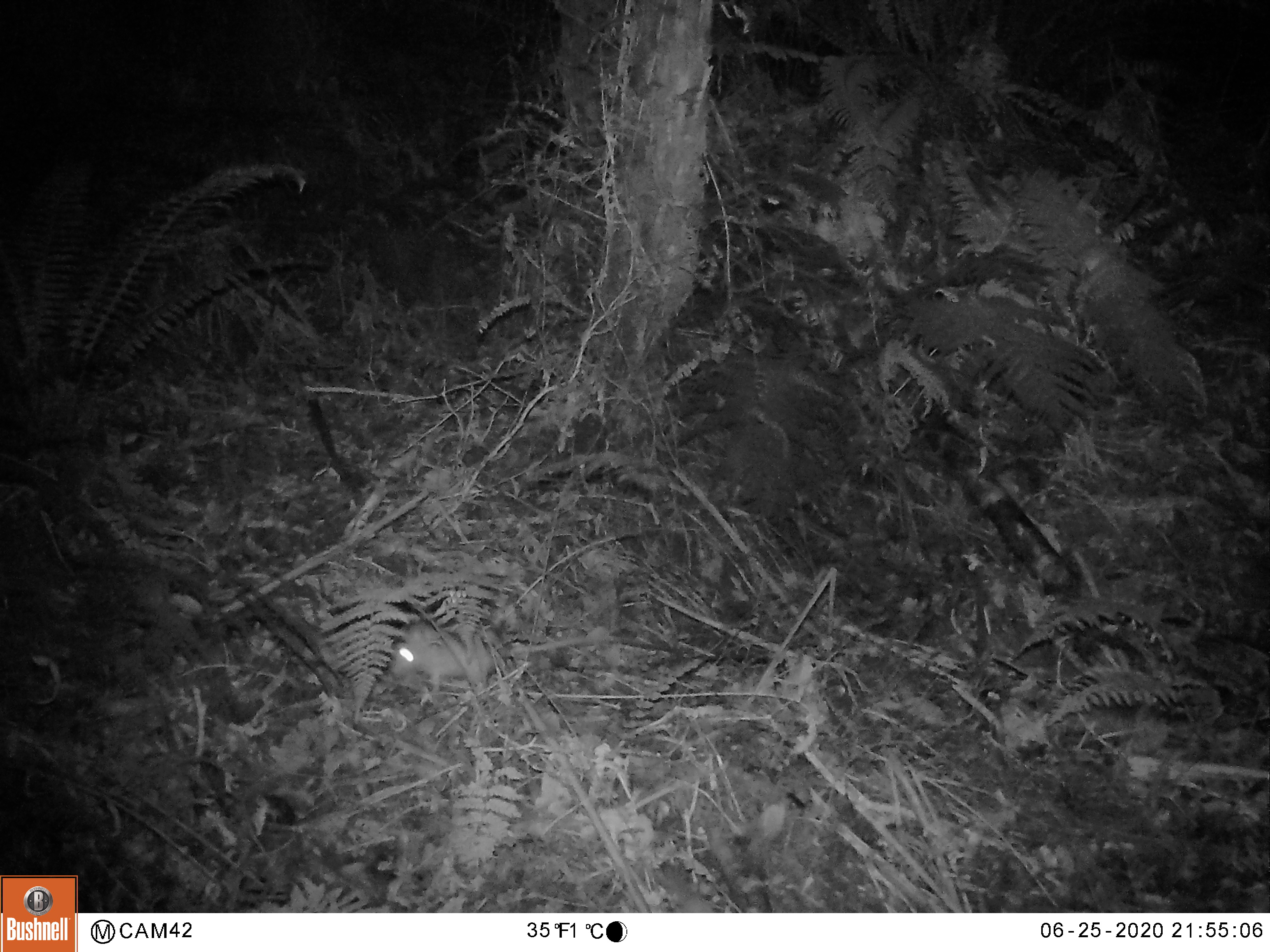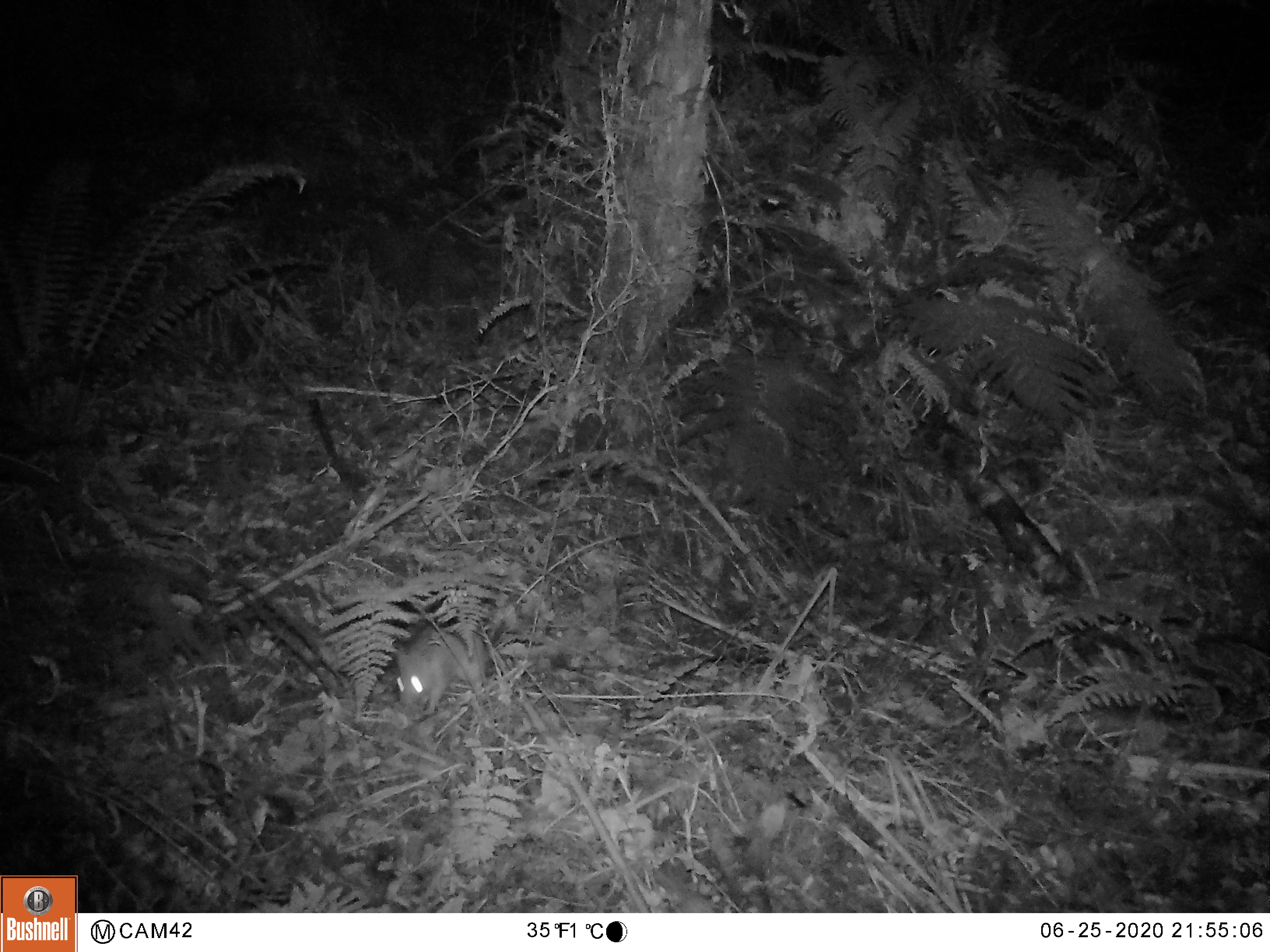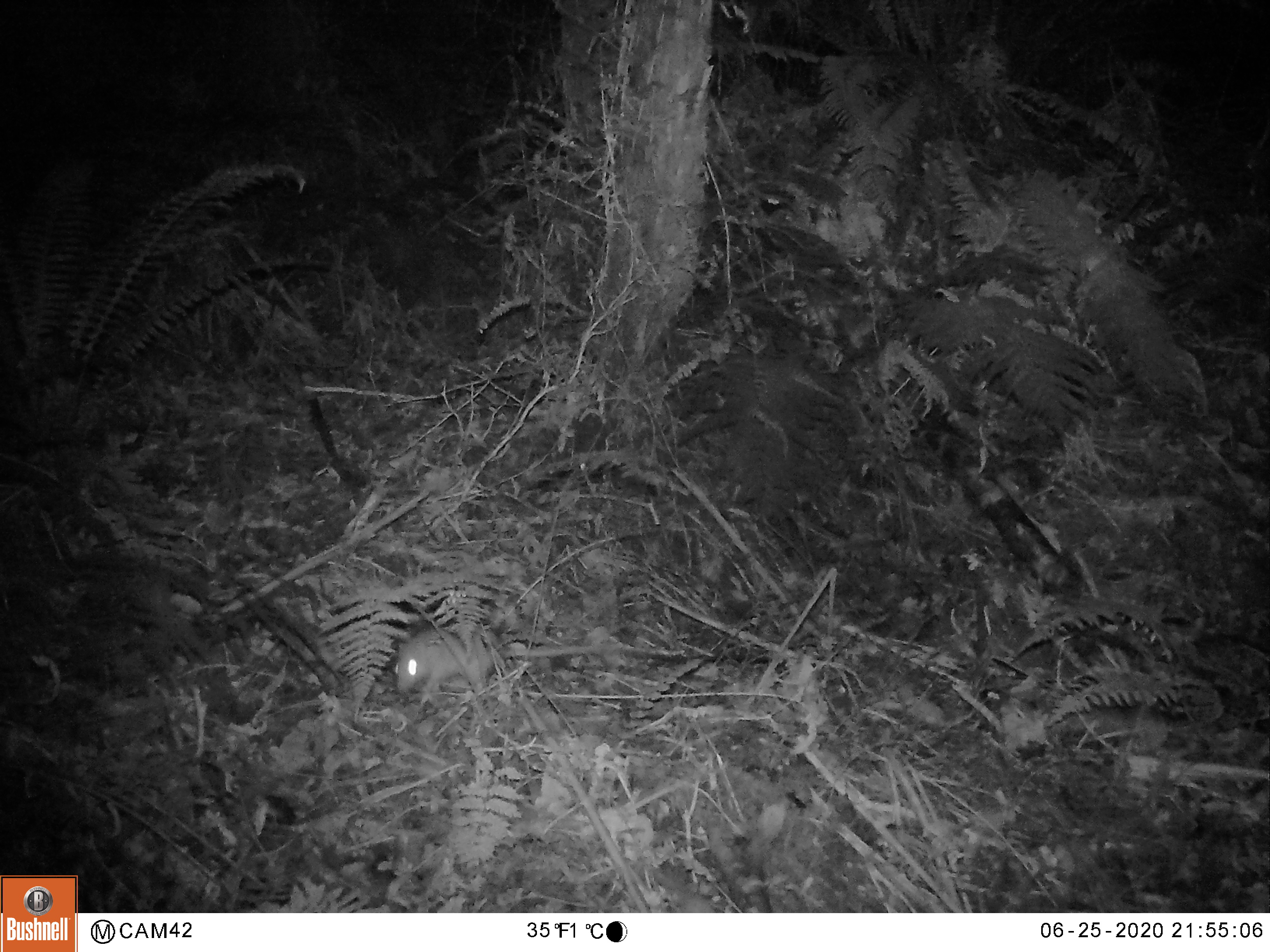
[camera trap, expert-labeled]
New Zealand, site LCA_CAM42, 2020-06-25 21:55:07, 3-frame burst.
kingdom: Animalia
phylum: Chordata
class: Mammalia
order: Rodentia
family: Muridae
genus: Rattus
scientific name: Rattus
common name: rat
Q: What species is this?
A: Rat (Rattus).